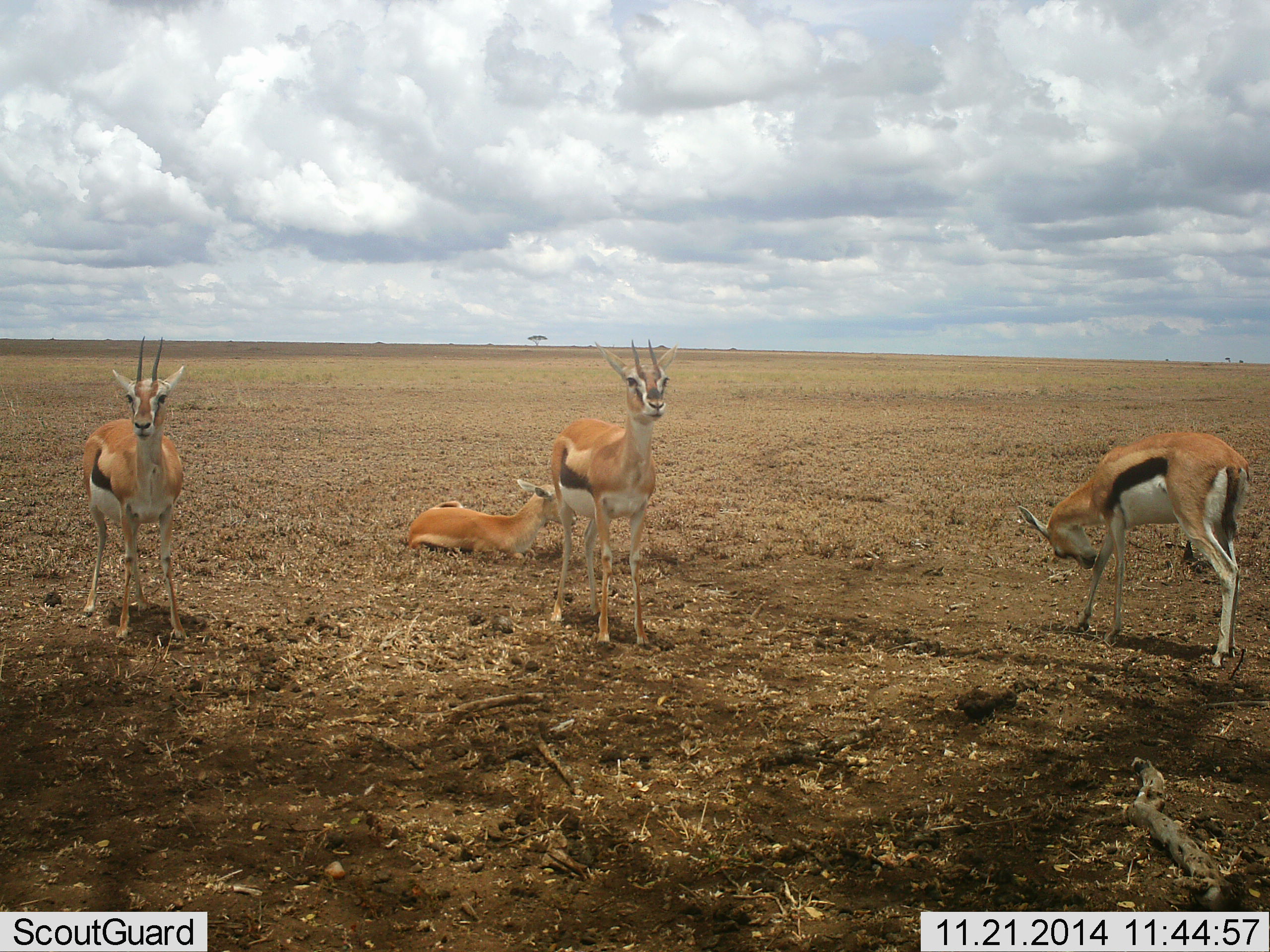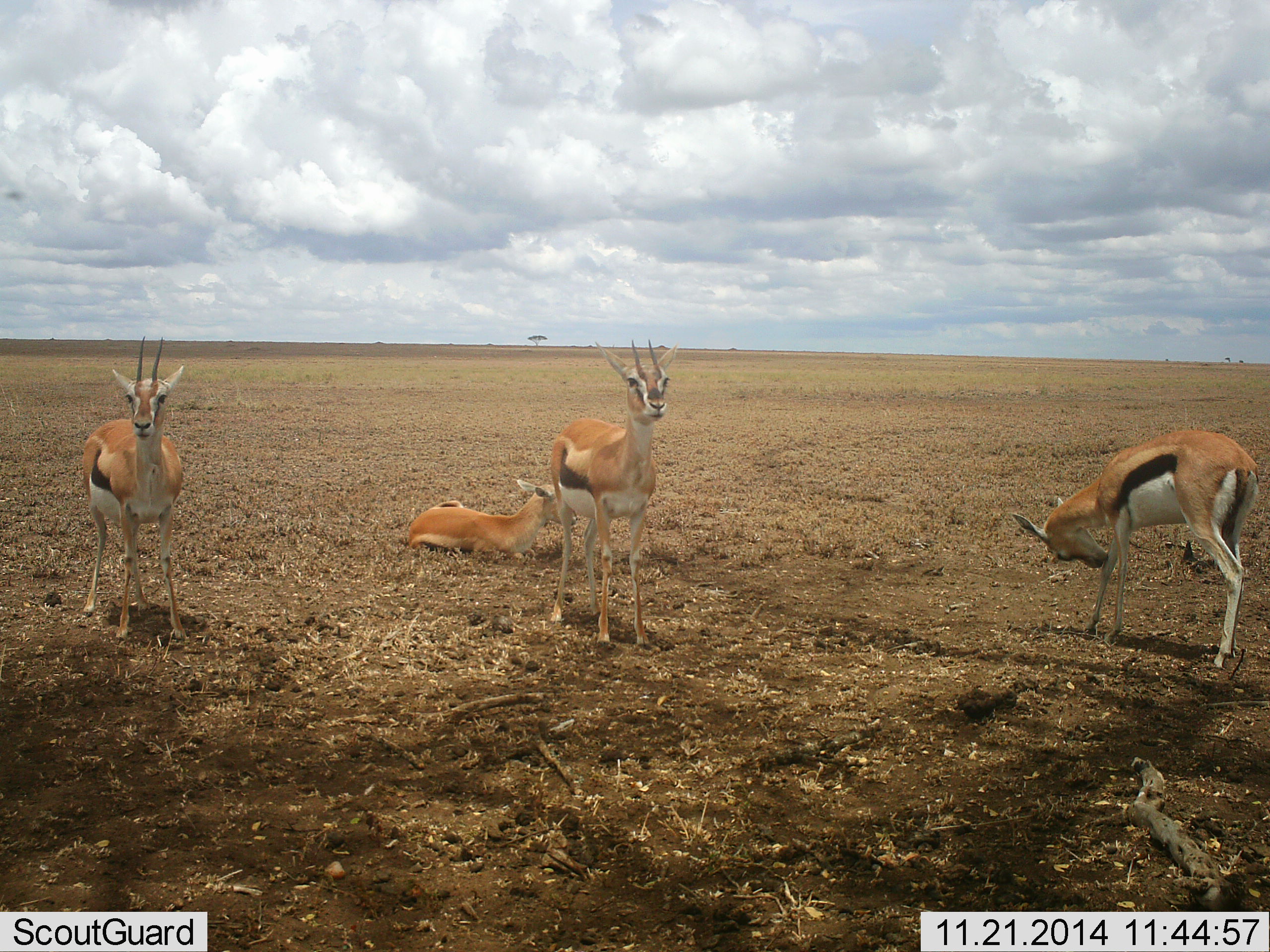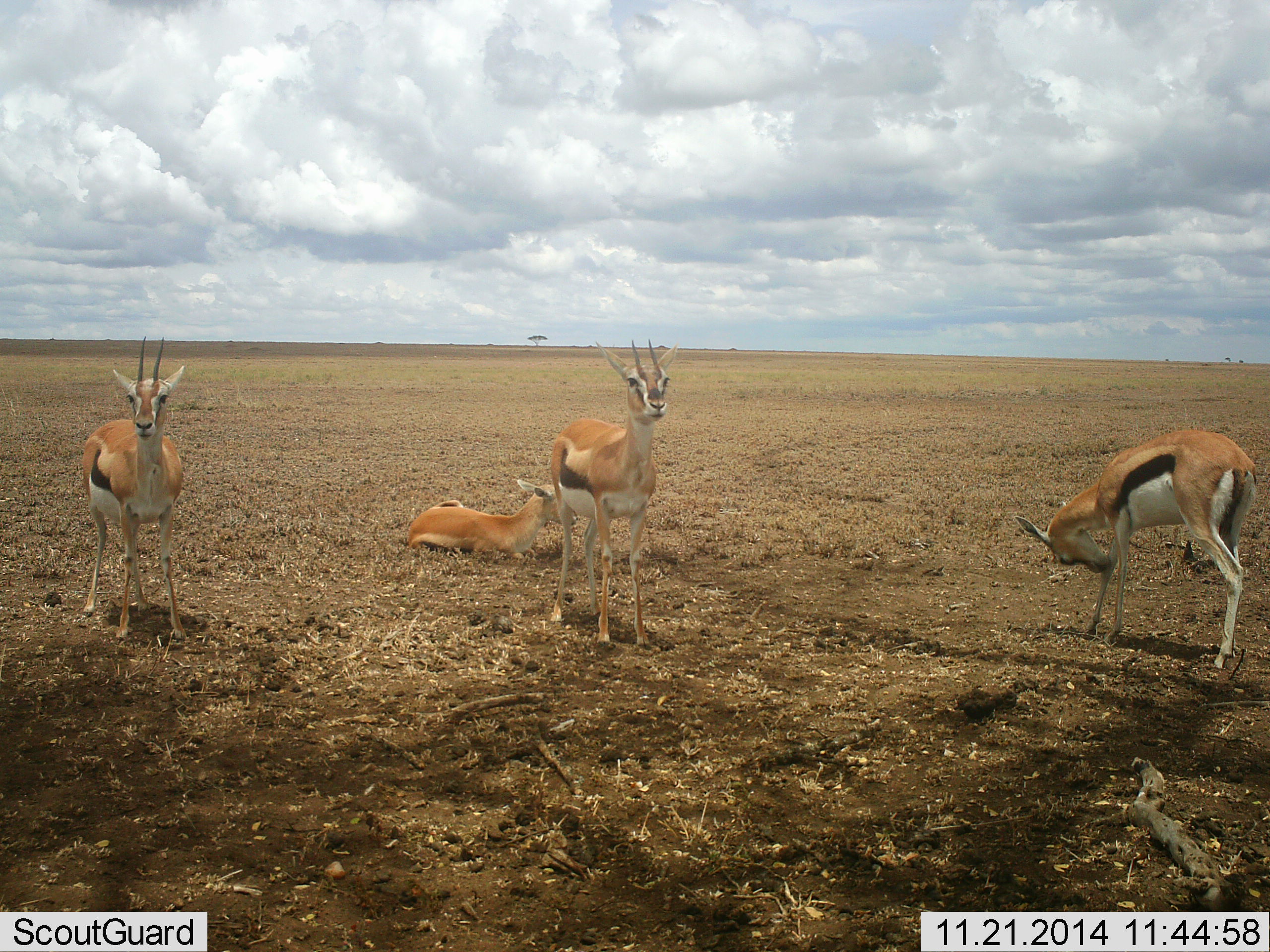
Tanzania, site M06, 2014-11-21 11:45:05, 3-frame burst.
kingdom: Animalia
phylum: Chordata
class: Mammalia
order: Artiodactyla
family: Bovidae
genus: Eudorcas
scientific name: Eudorcas thomsonii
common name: thomson's gazelle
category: gazellethomsons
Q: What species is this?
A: Gazellethomsons (thomson's gazelle) (Eudorcas thomsonii).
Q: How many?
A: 4.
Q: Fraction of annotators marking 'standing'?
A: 100%.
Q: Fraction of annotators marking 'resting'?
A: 90%.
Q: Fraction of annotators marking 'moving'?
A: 10%.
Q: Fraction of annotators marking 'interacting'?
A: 0%.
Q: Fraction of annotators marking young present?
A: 0%.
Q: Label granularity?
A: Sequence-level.